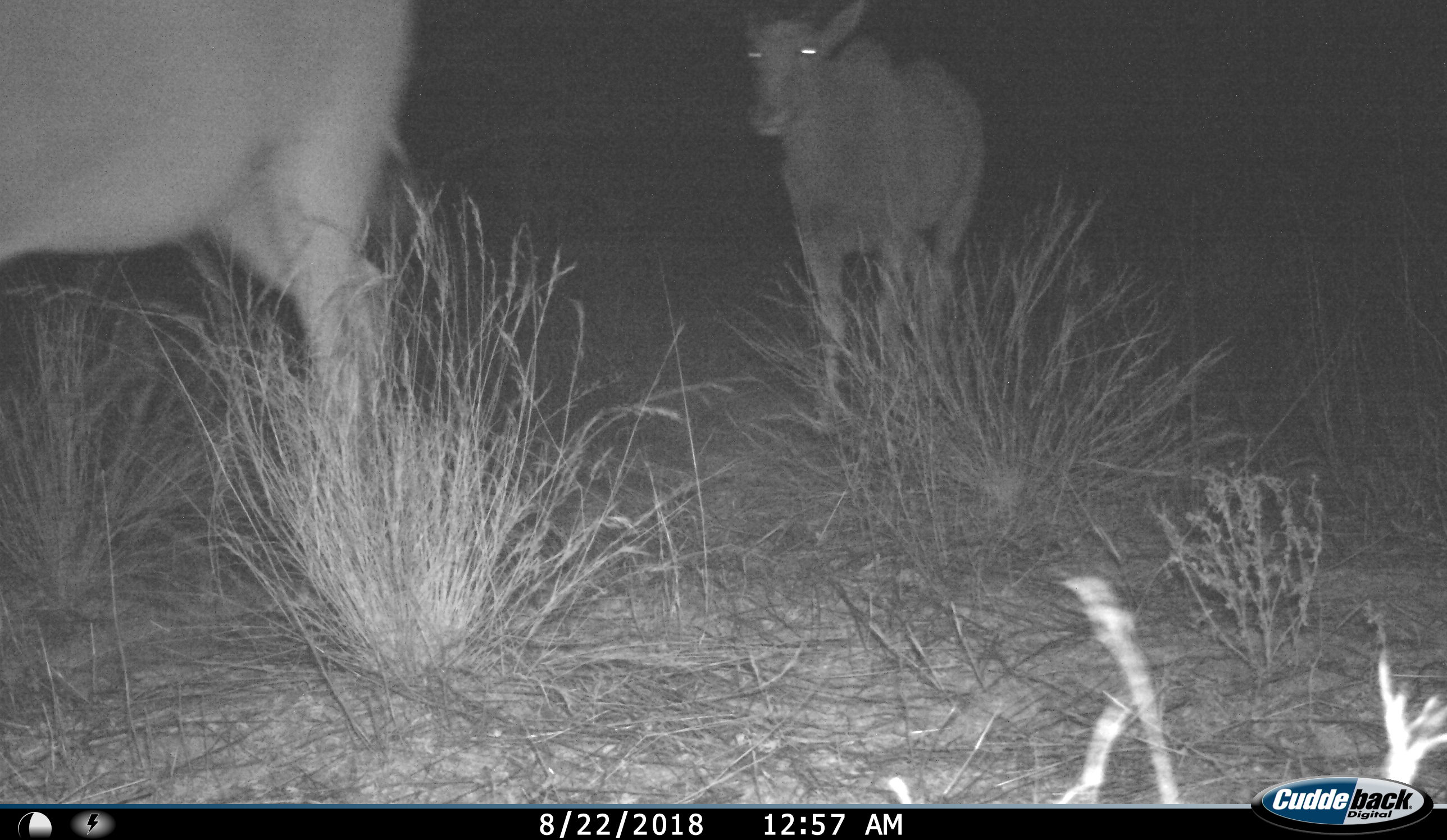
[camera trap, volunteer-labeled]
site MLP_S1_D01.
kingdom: Animalia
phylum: Chordata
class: Mammalia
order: Artiodactyla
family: Bovidae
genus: Tragelaphus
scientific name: Tragelaphus oryx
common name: eland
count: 2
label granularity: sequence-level